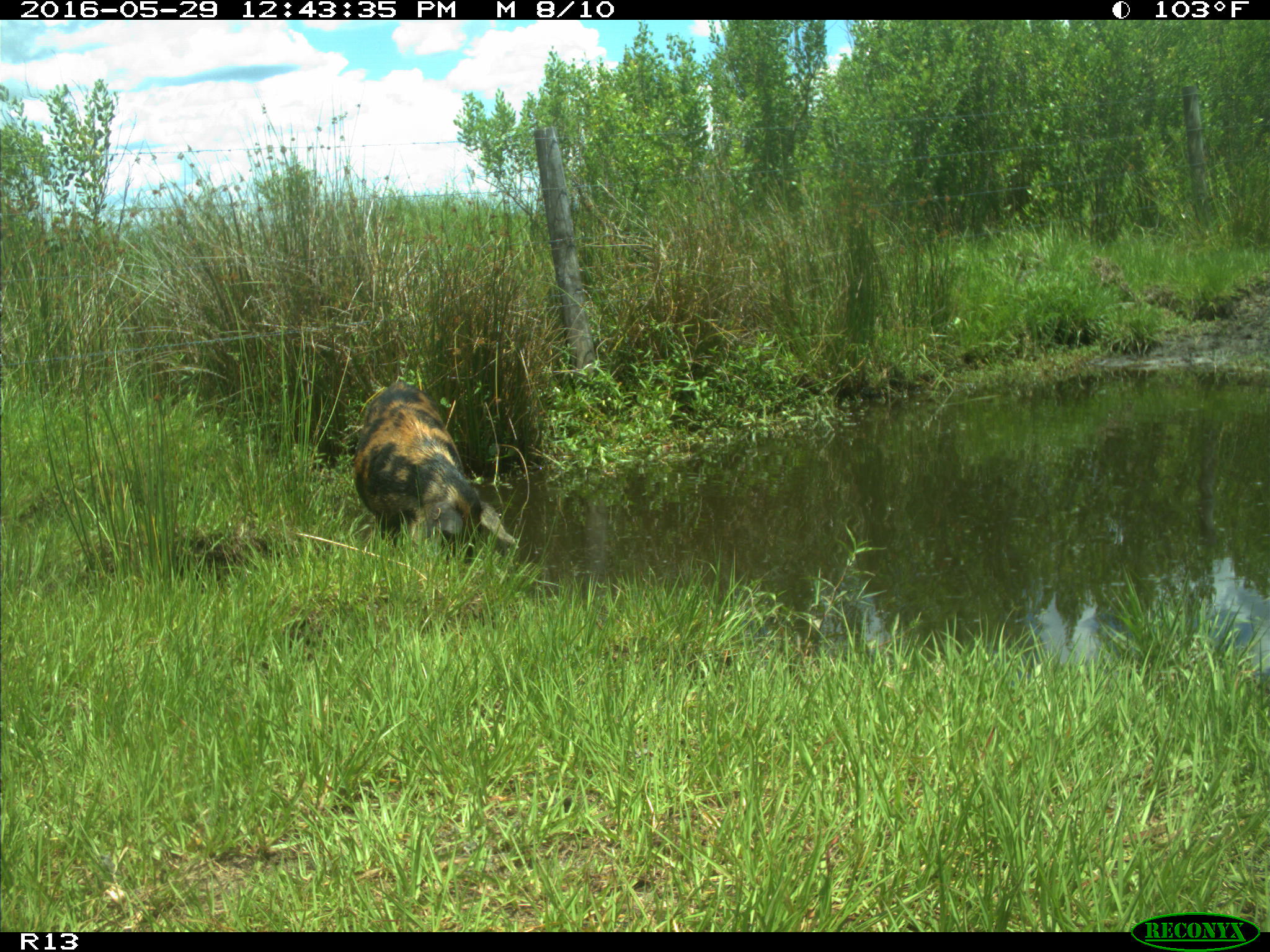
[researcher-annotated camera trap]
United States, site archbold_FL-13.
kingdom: Animalia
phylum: Chordata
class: Mammalia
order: Artiodactyla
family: Suidae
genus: Sus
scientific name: Sus scrofa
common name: wild boar